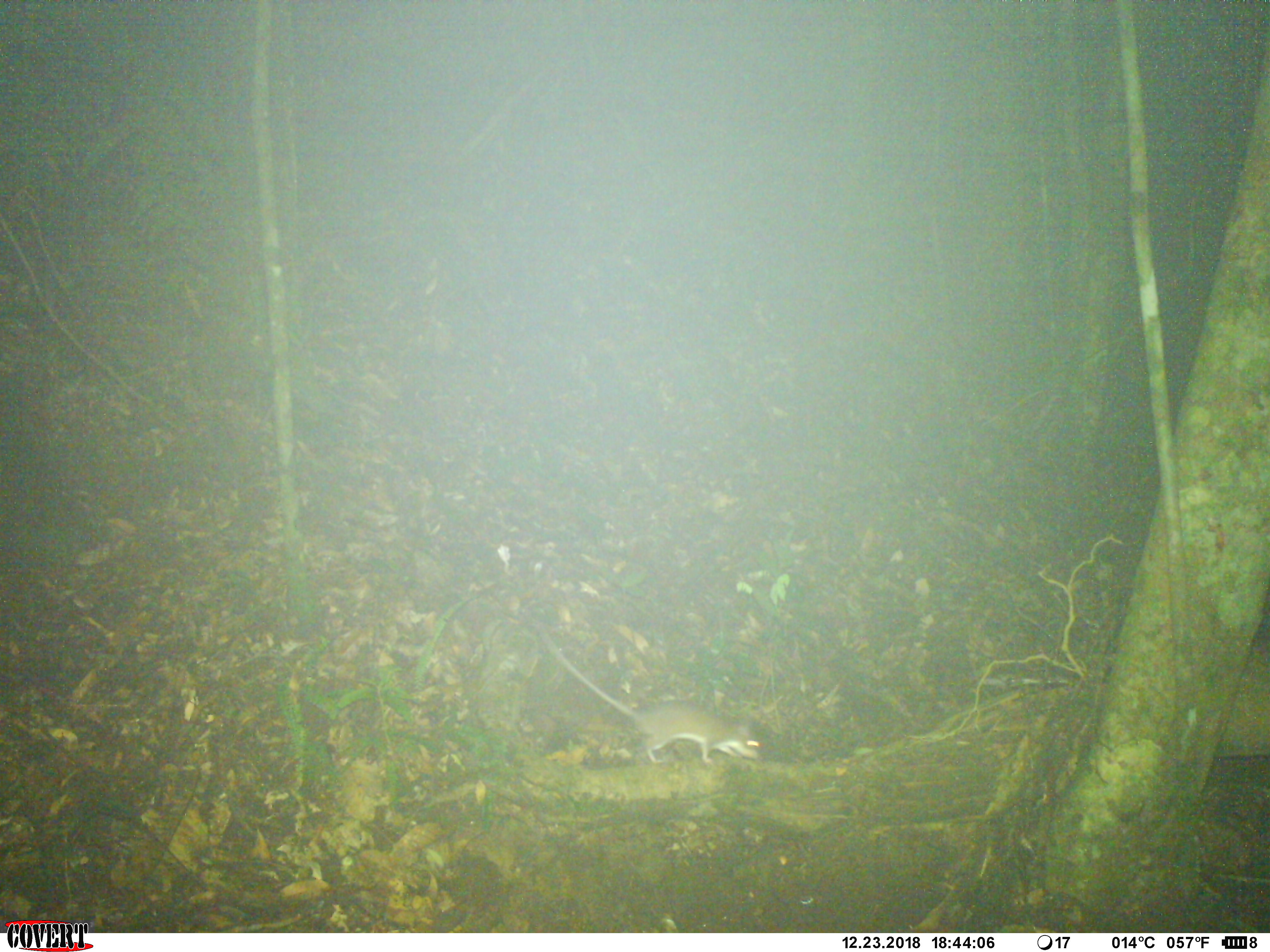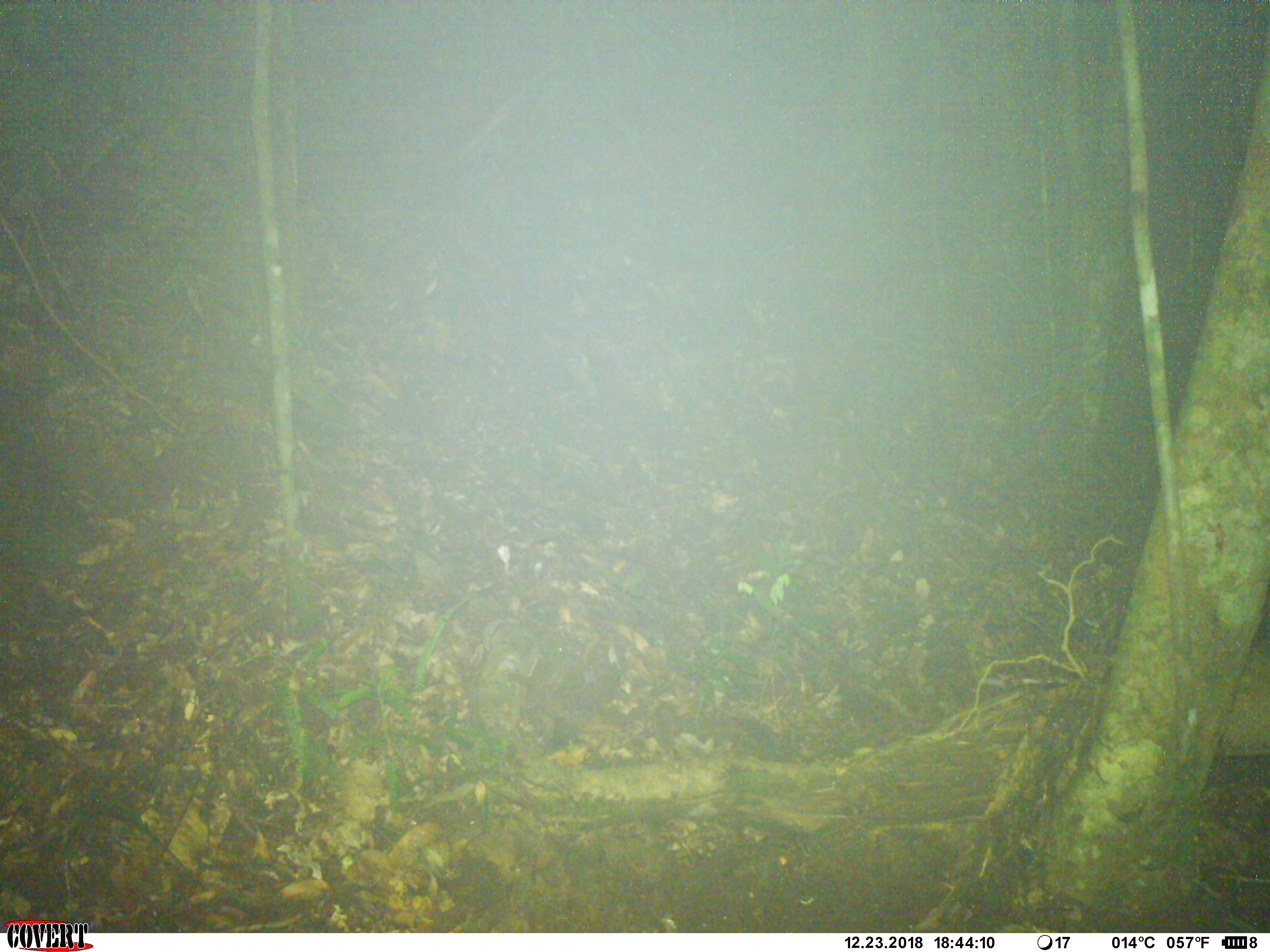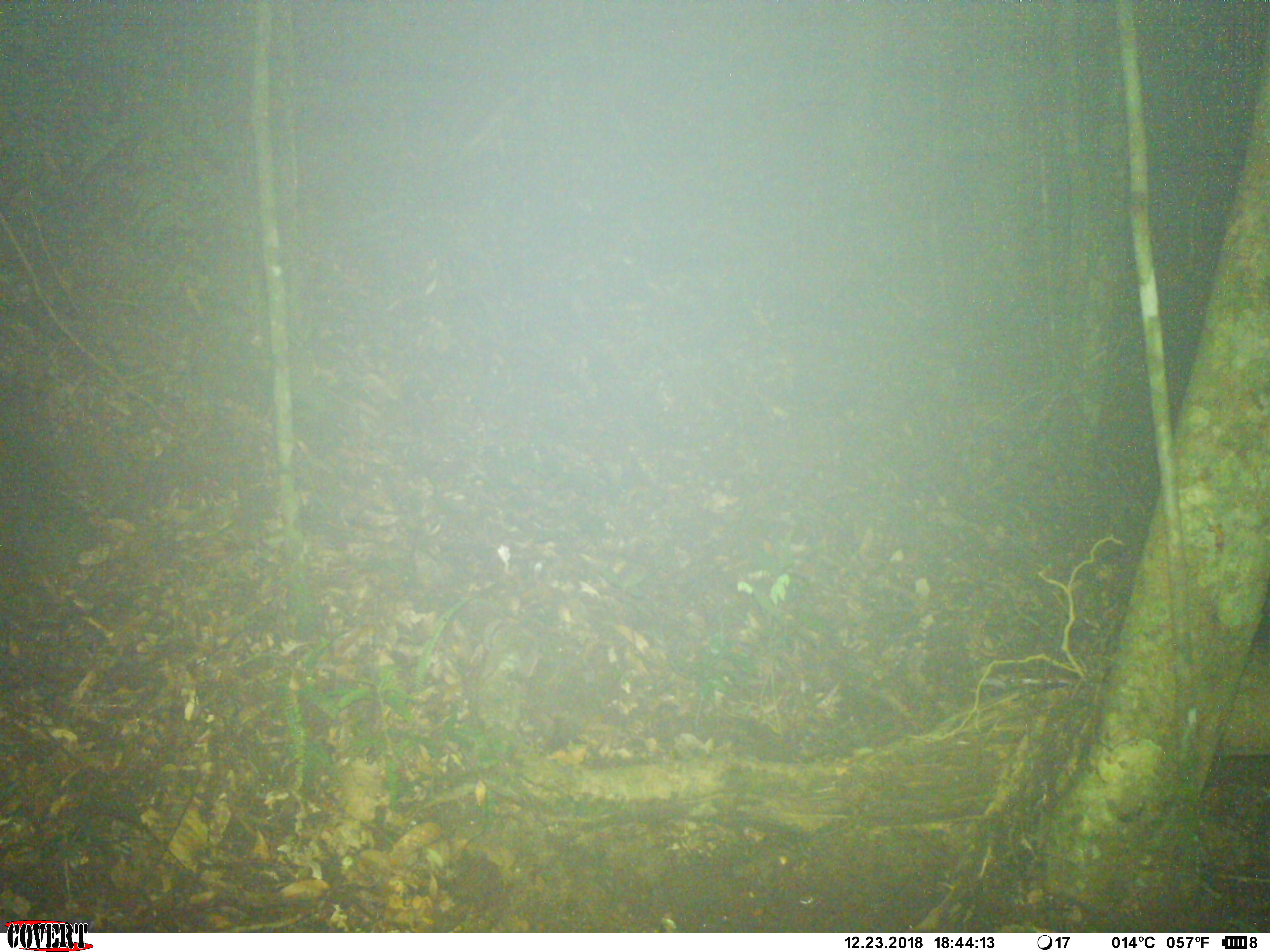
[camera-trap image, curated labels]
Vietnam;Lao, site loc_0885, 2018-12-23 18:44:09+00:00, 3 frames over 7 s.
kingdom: Animalia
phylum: Chordata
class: Mammalia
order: Rodentia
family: Muridae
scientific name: Muridae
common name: old-world mice and rats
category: unidentified murid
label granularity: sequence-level